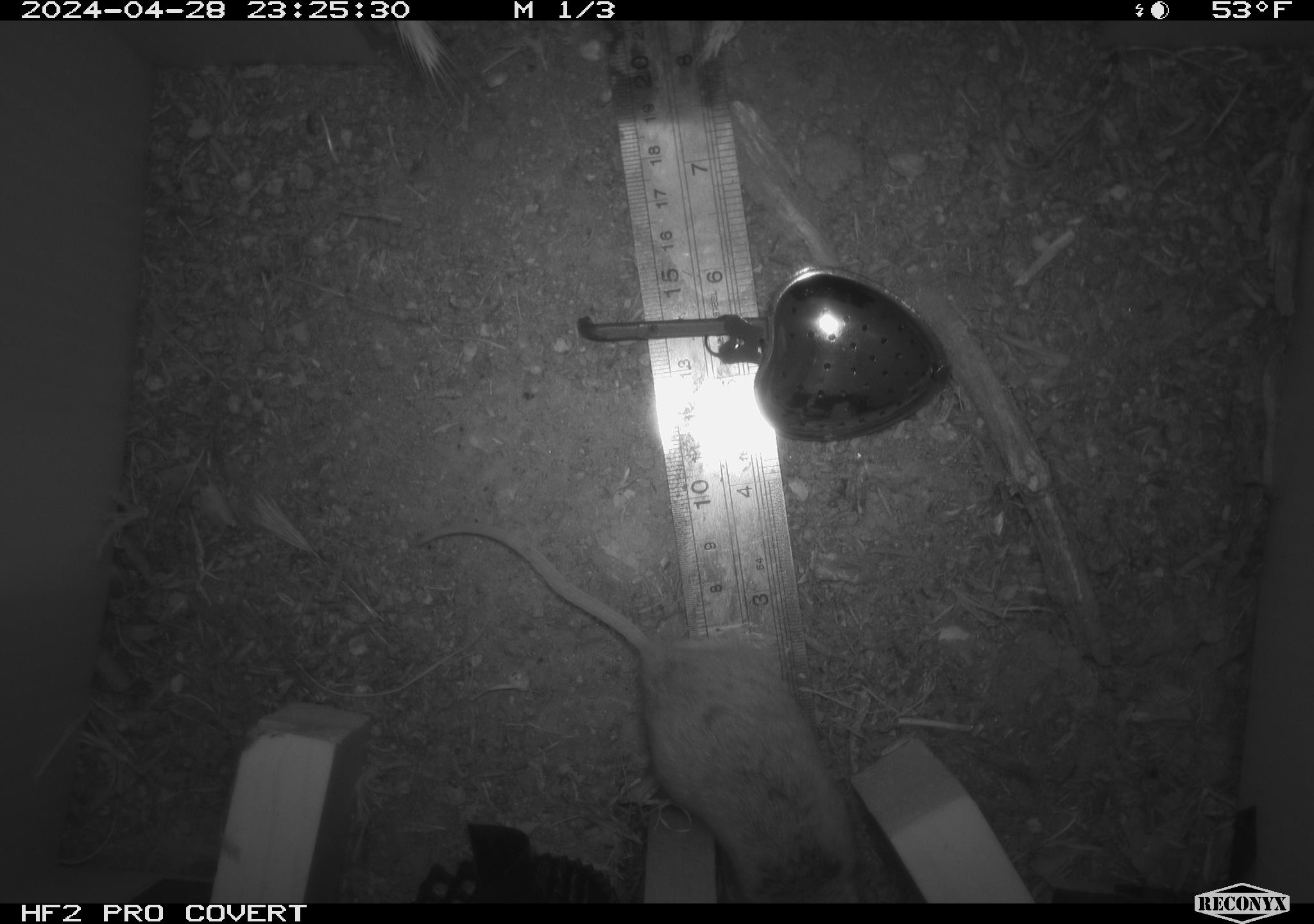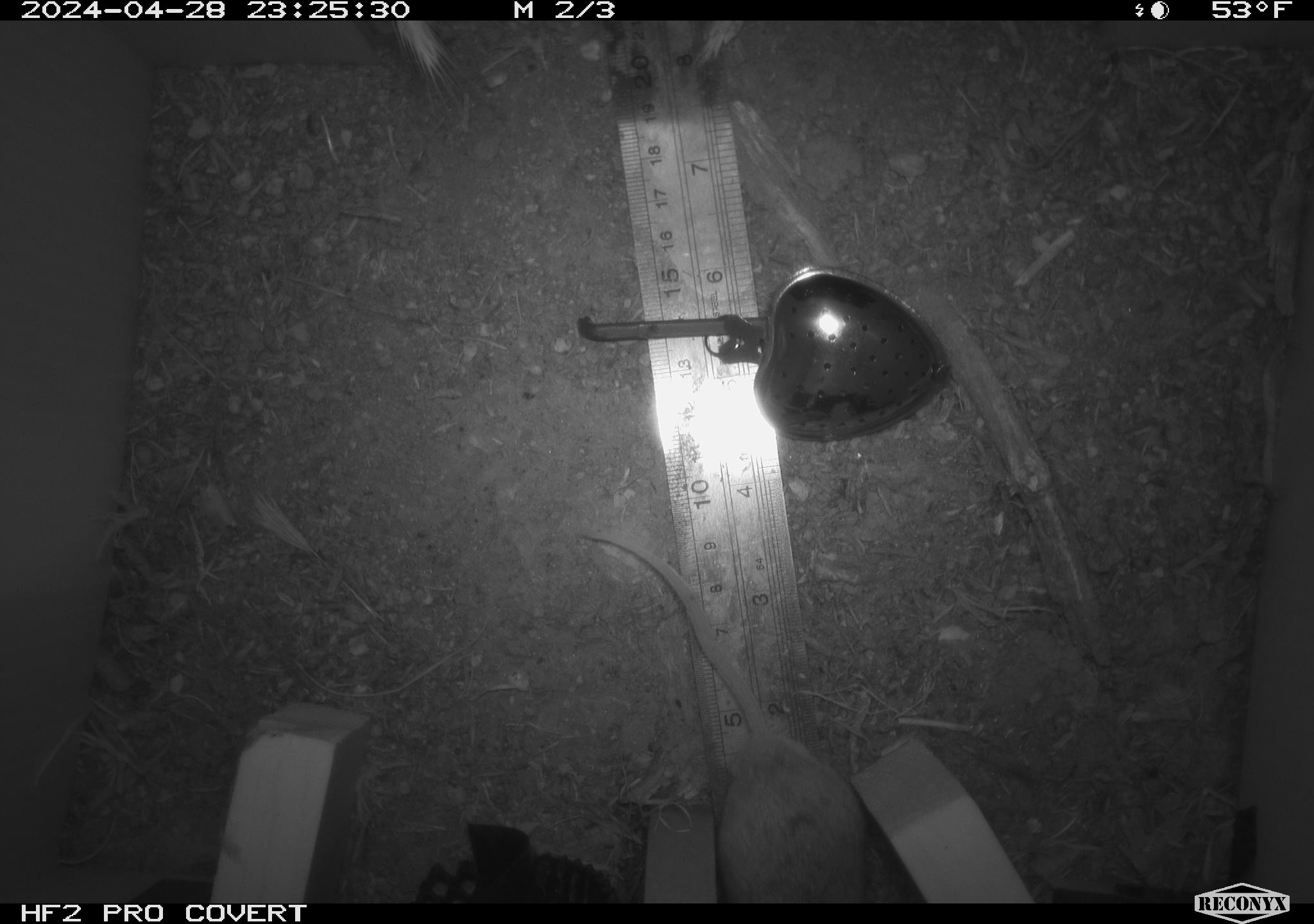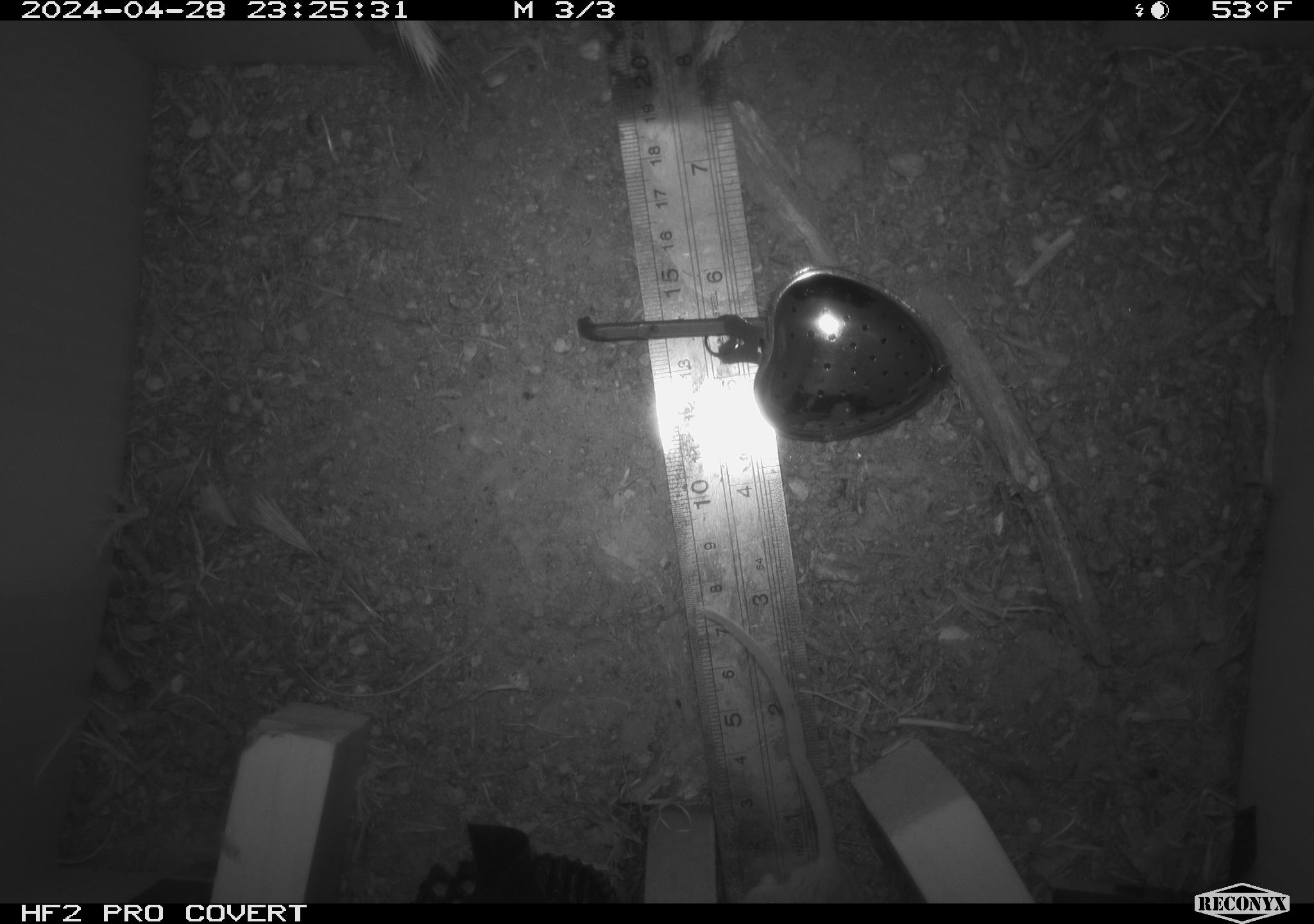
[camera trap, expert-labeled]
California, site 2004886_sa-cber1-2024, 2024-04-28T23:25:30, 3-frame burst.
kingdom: Animalia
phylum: Chordata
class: Mammalia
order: Rodentia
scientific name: Rodentia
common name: mouse species